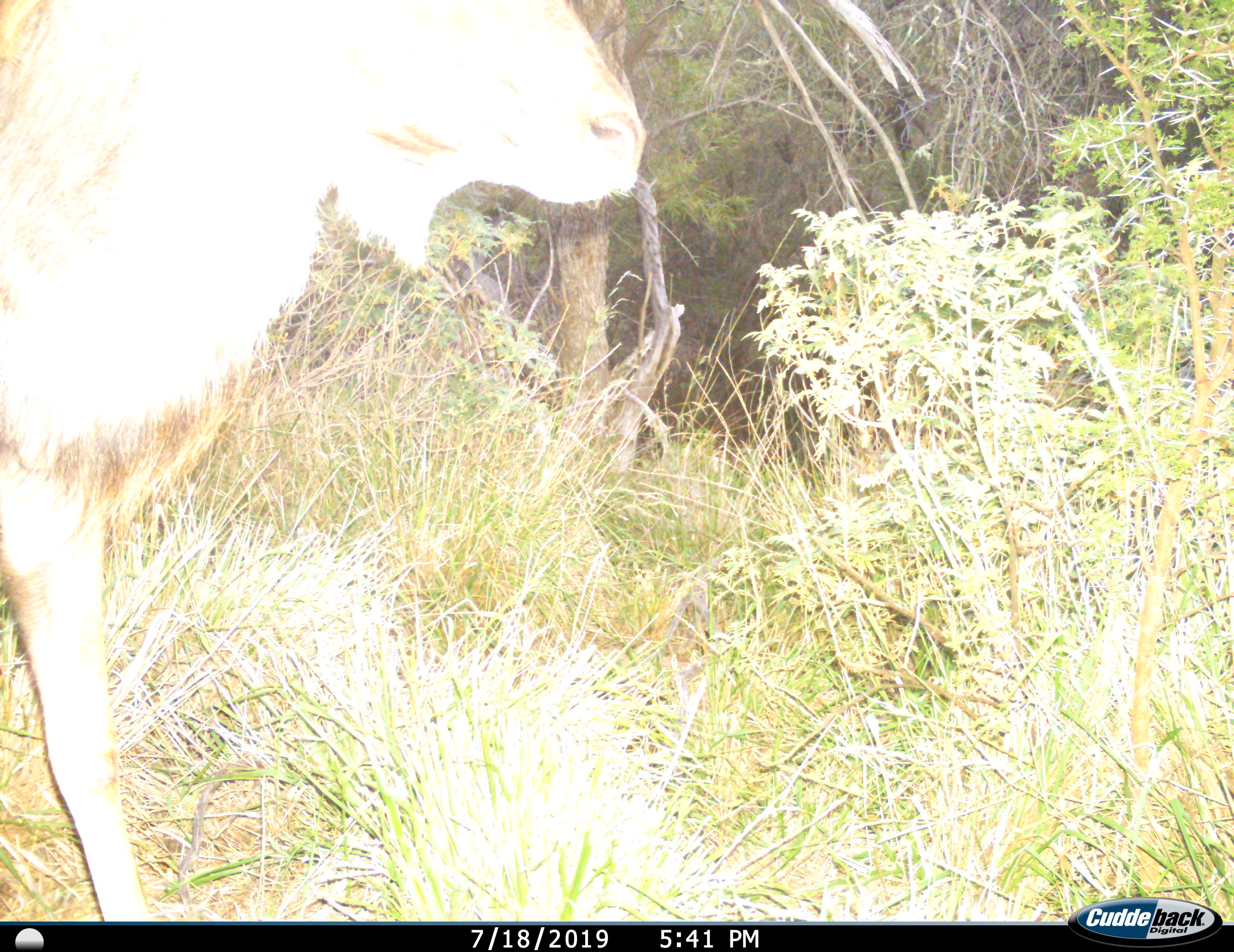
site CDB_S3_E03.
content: unidentified animal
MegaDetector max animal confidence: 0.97